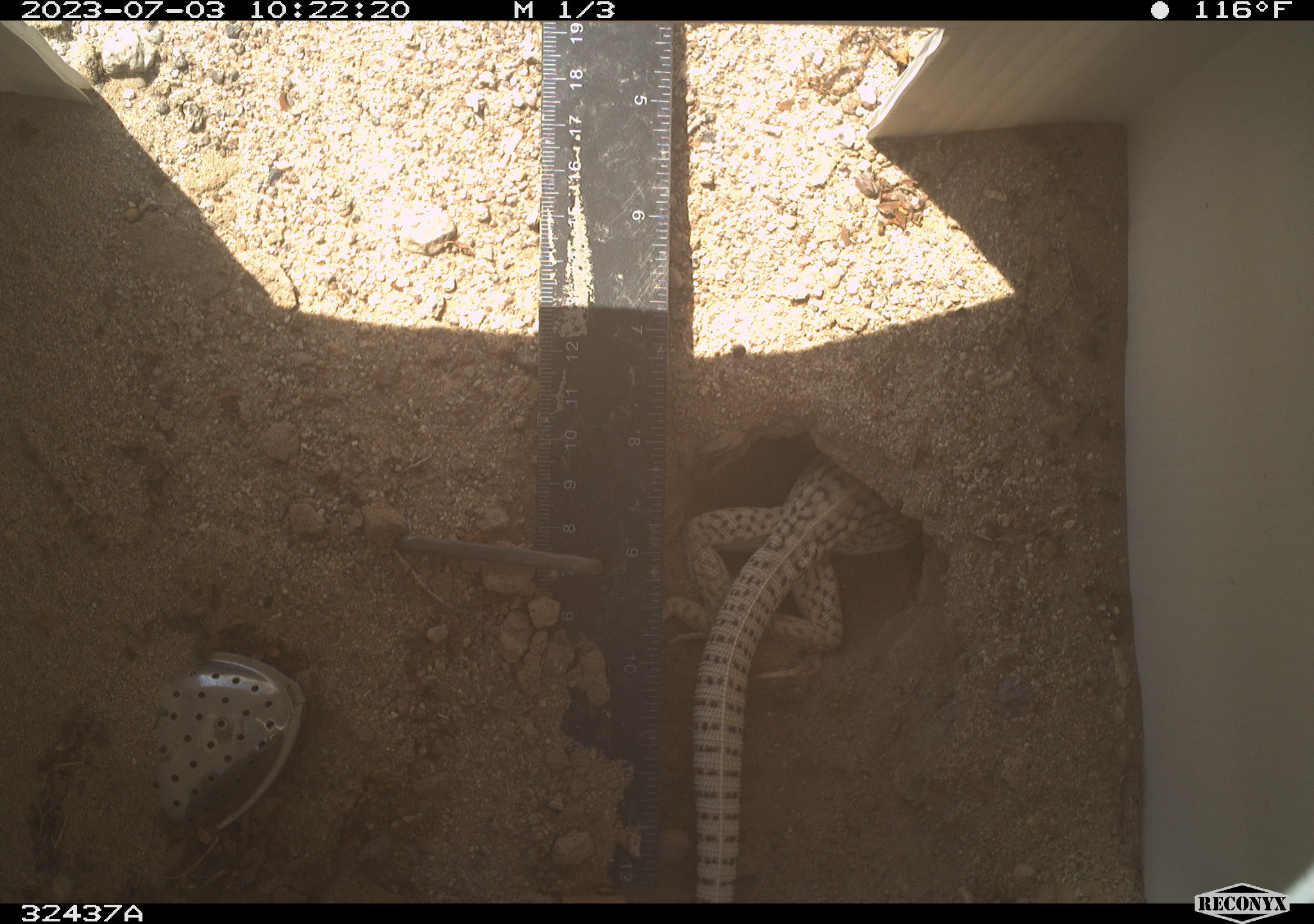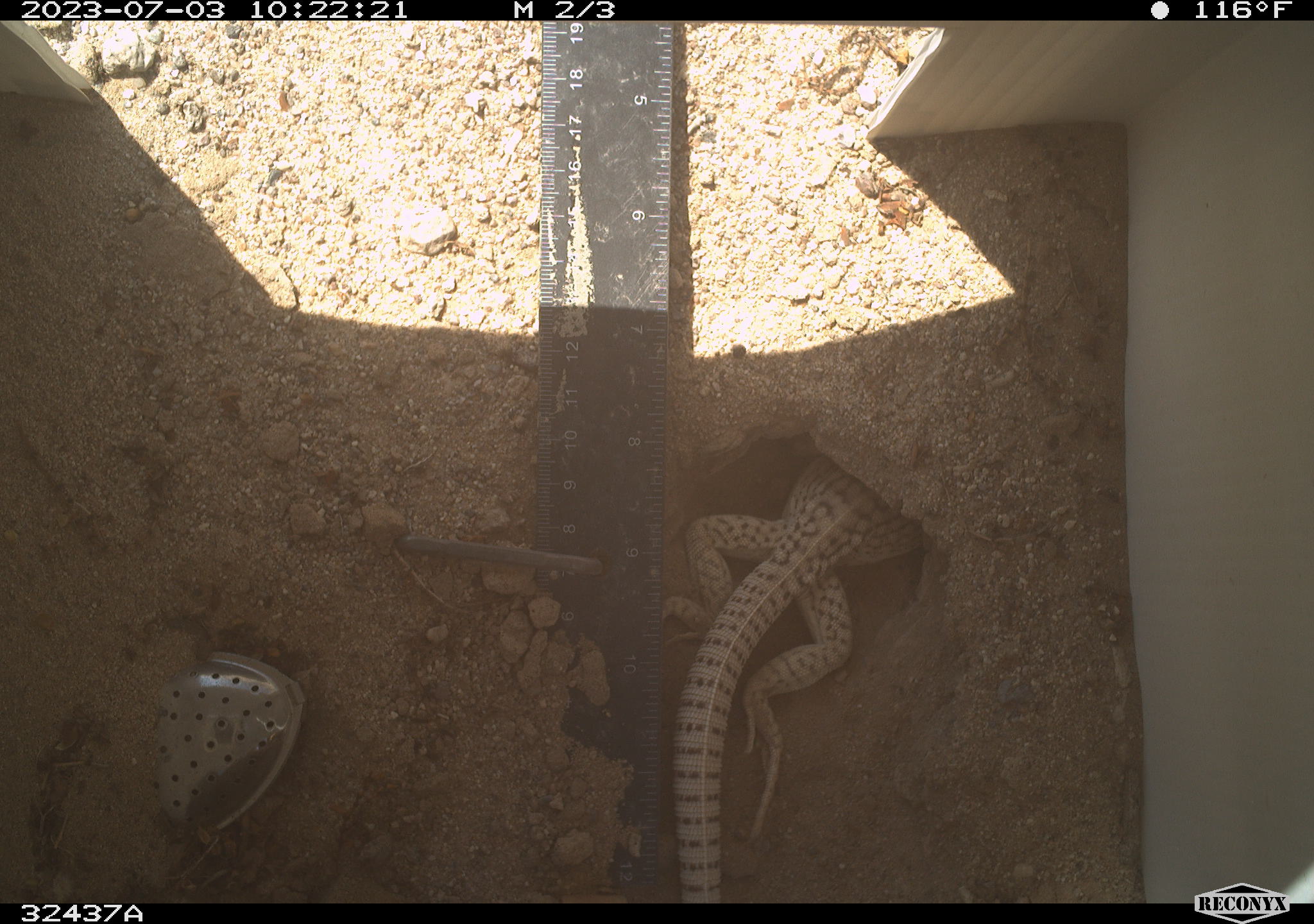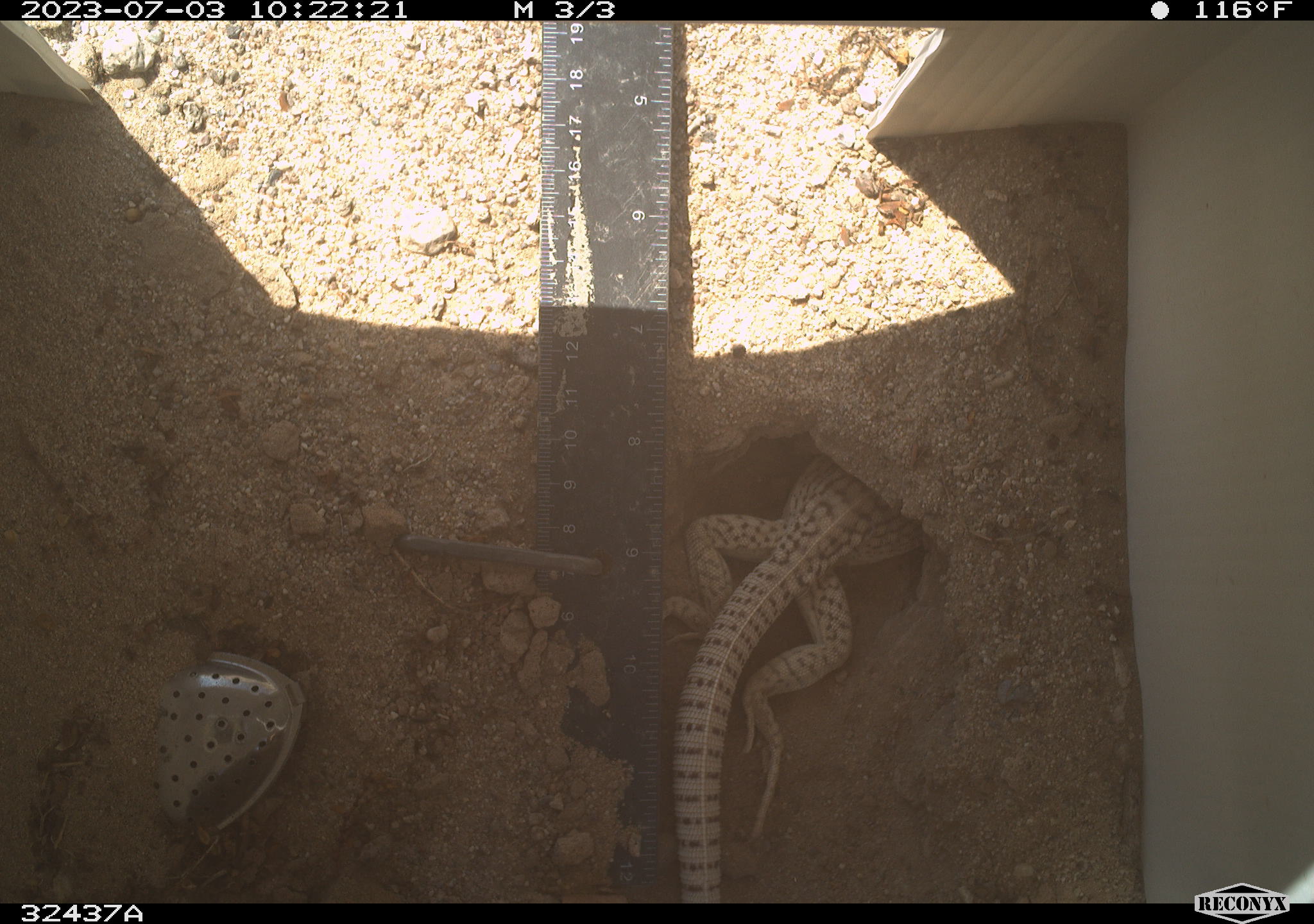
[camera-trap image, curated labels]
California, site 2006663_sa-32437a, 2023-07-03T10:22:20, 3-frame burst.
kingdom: Animalia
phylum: Chordata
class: Reptilia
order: Squamata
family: Iguanidae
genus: Dipsosaurus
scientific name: Dipsosaurus dorsalis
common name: common desert iguana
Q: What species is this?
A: Common desert iguana (Dipsosaurus dorsalis).